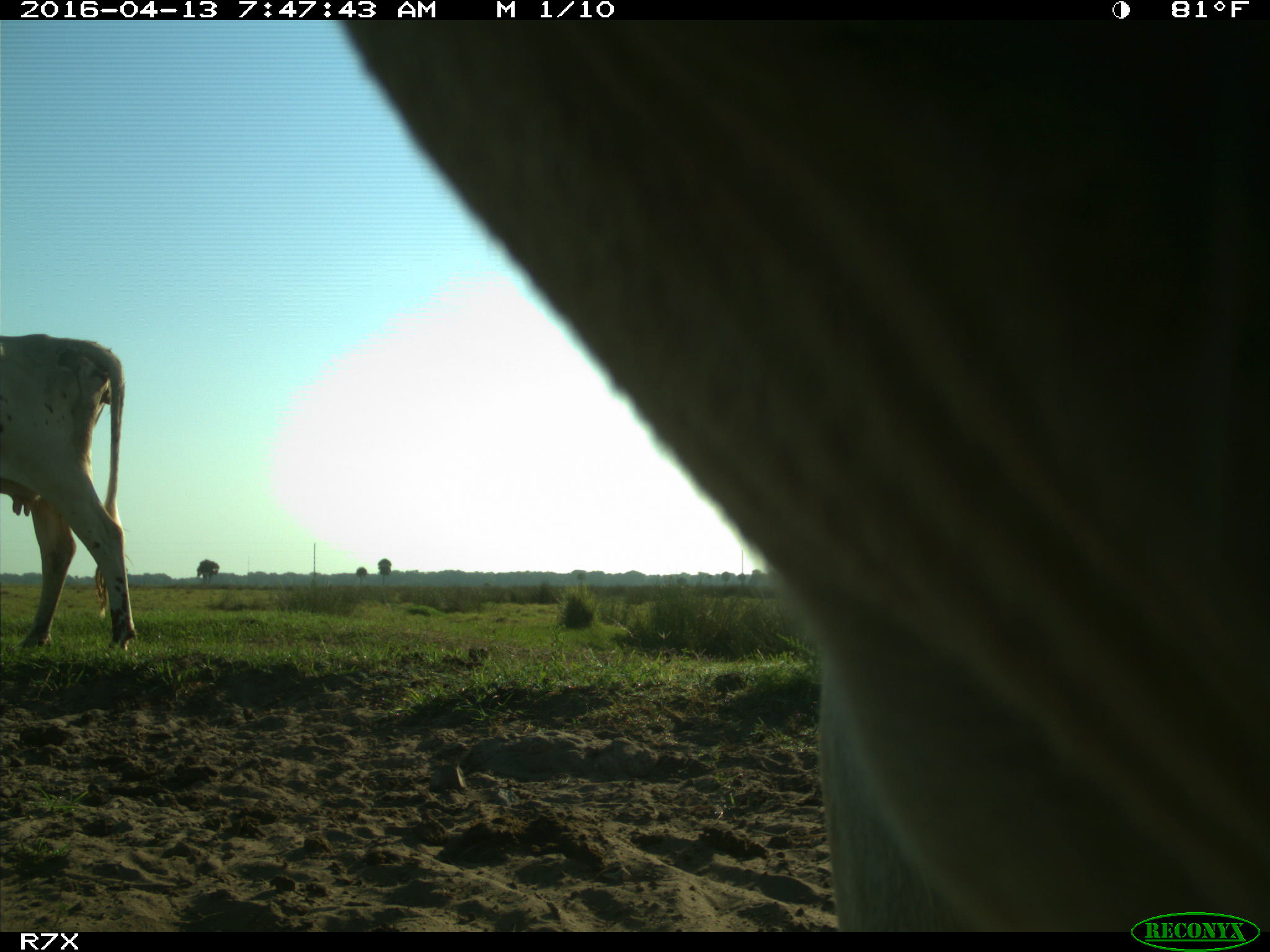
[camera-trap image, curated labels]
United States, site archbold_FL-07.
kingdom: Animalia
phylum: Chordata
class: Mammalia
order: Artiodactyla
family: Bovidae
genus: Bos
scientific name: Bos taurus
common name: domestic cow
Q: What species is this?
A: Bos taurus (domestic cow).